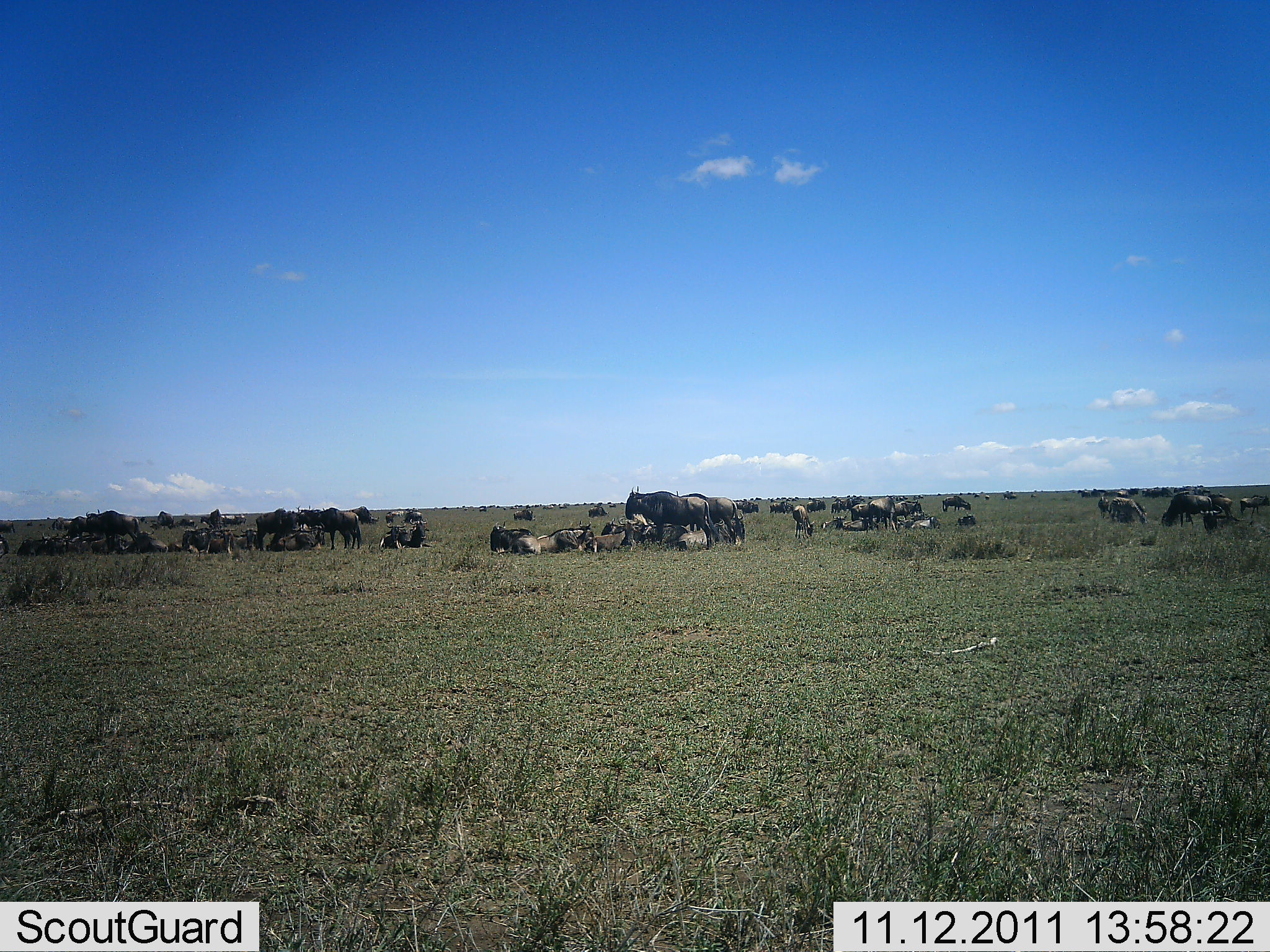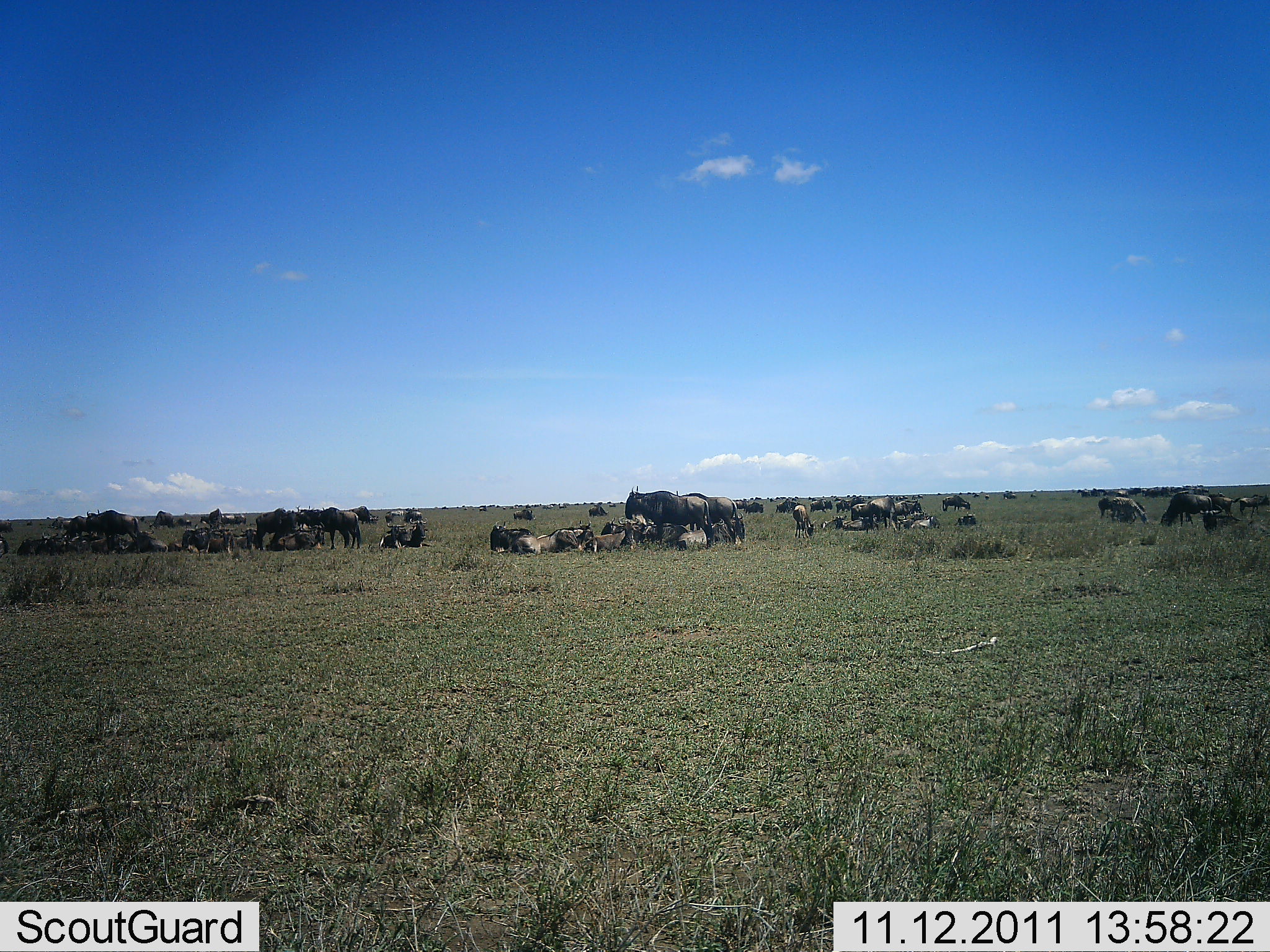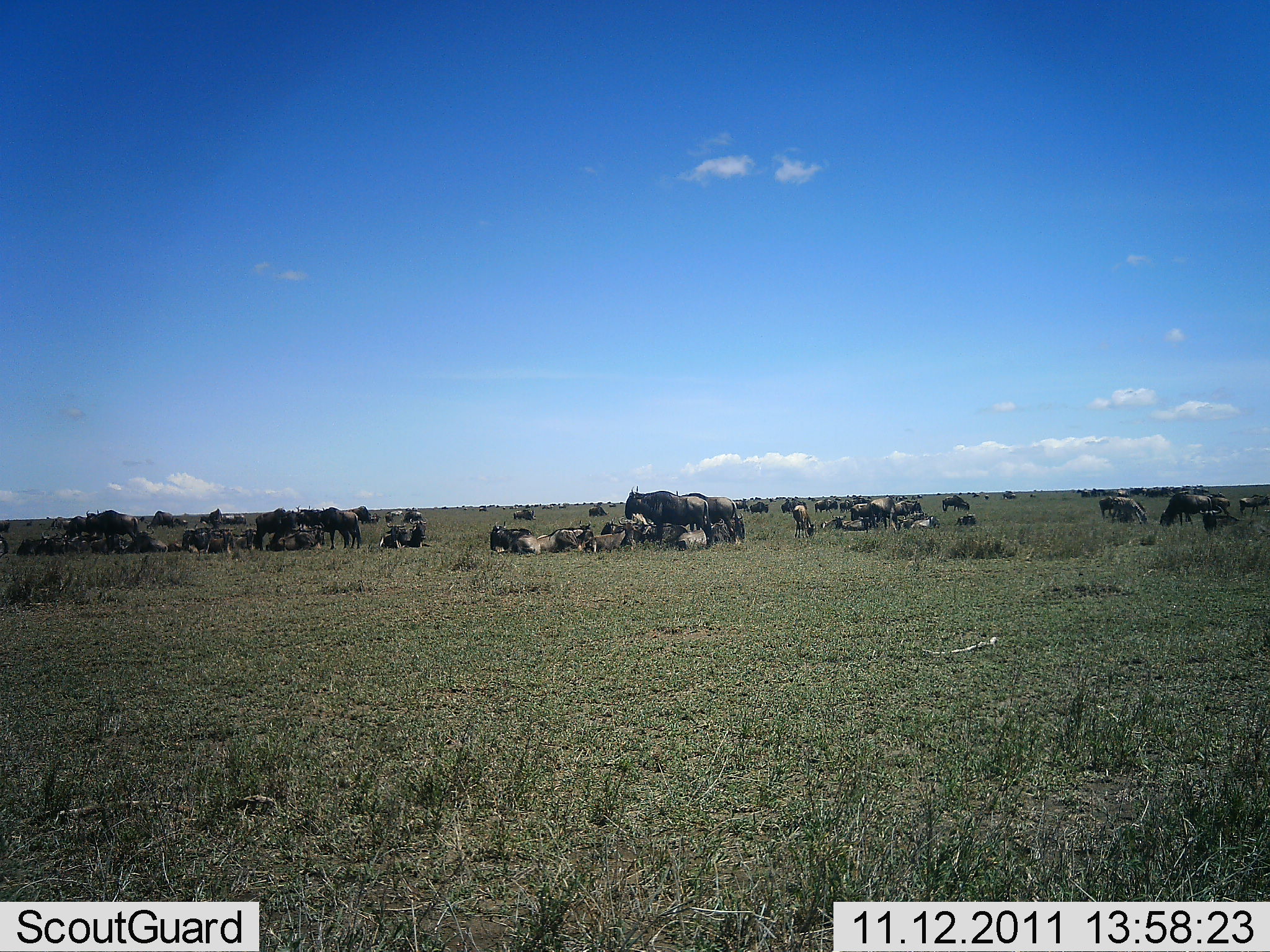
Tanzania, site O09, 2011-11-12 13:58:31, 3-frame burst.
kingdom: Animalia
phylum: Chordata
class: Mammalia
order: Artiodactyla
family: Bovidae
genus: Connochaetes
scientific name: Connochaetes taurinus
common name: blue wildebeest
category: wildebeest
Wildebeest (blue wildebeest) (Connochaetes taurinus), count 51+. Behavior (volunteer vote fractions): standing 58%, resting 75%, moving 33%, interacting 17%. Young present (vote fraction): 8%. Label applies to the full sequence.